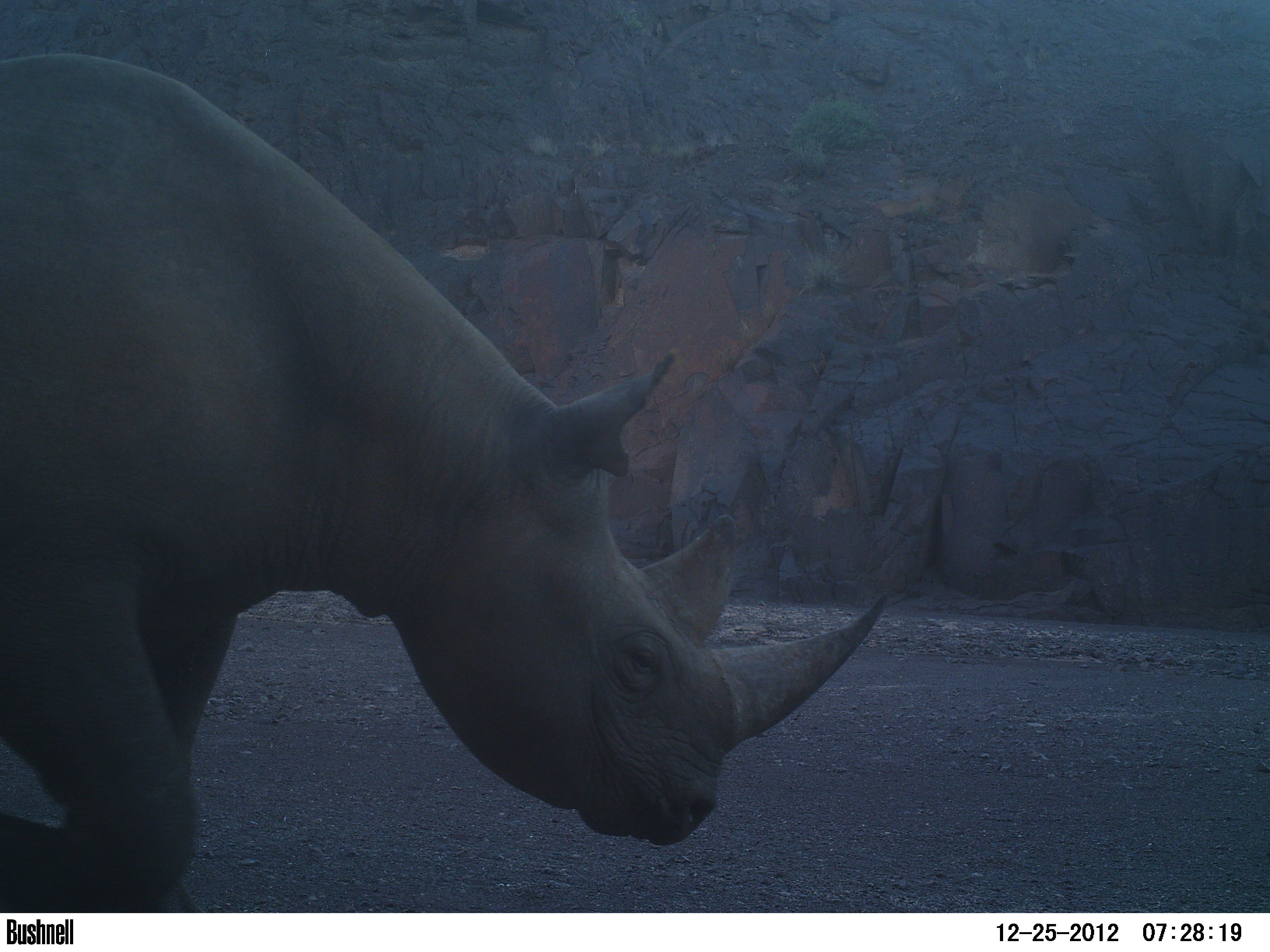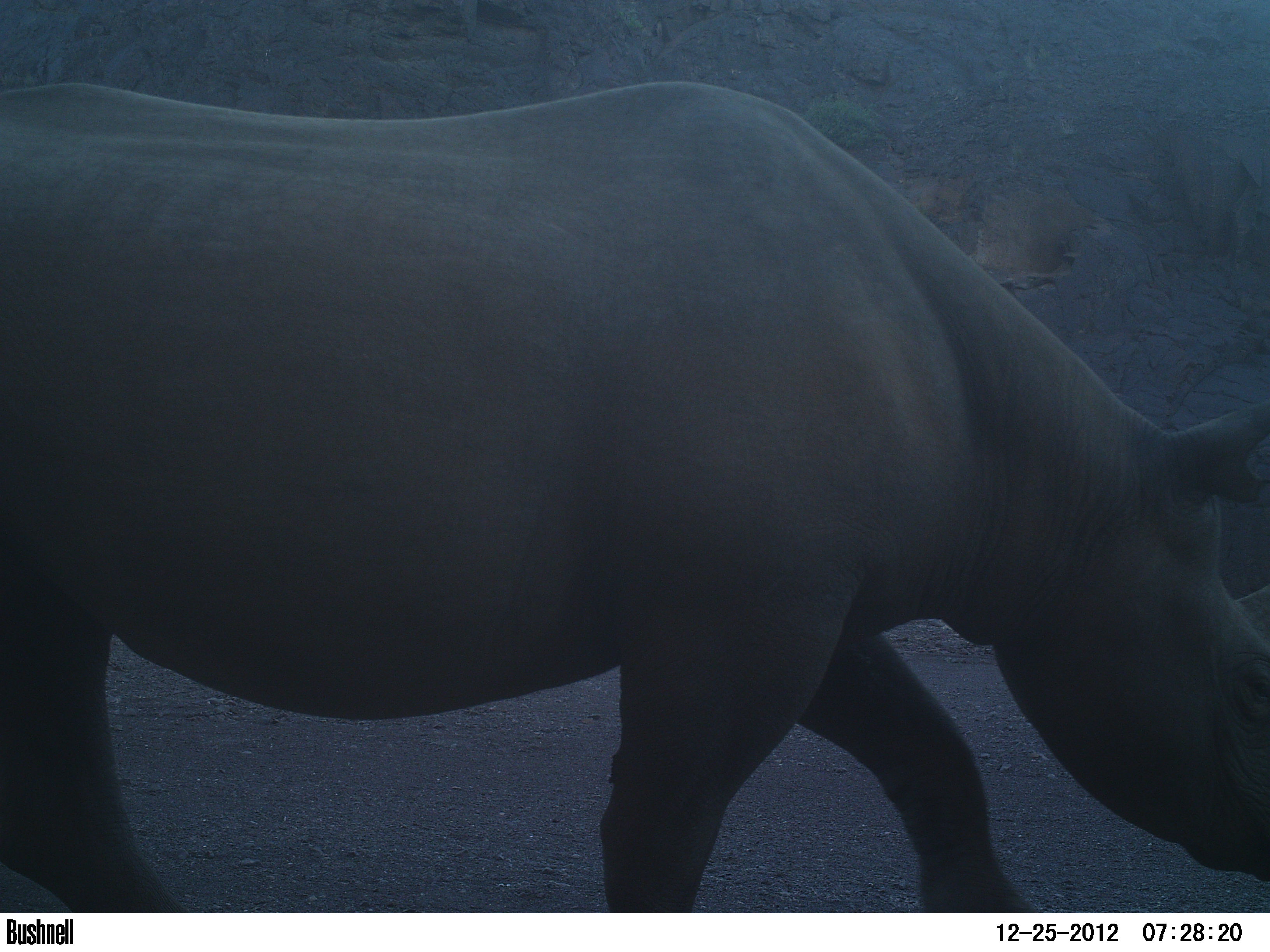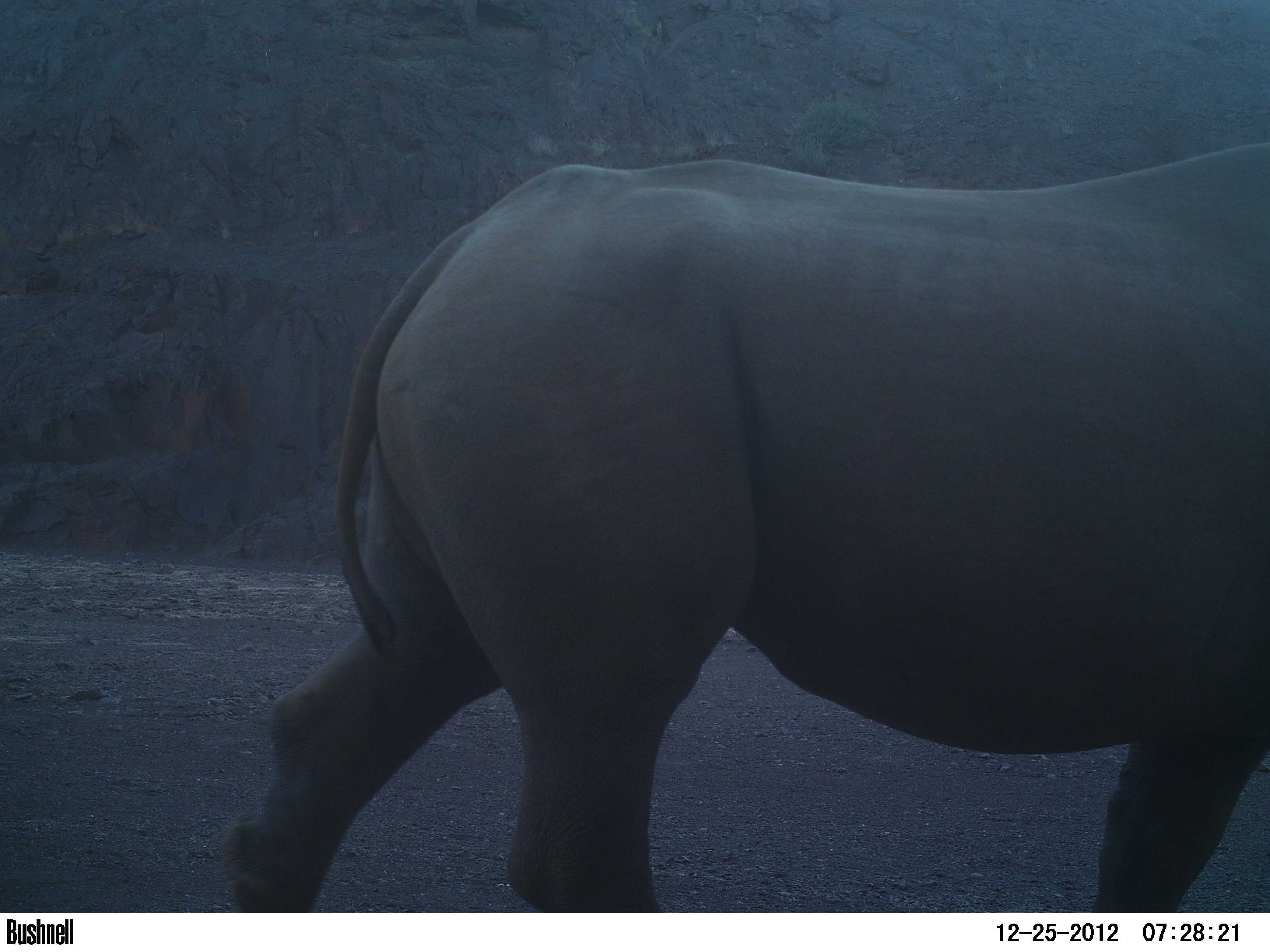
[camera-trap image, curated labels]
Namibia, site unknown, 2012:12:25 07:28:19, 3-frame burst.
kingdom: Animalia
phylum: Chordata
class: Mammalia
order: Perissodactyla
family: Rhinocerotidae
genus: Diceros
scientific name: Diceros bicornis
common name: black rhinoceros